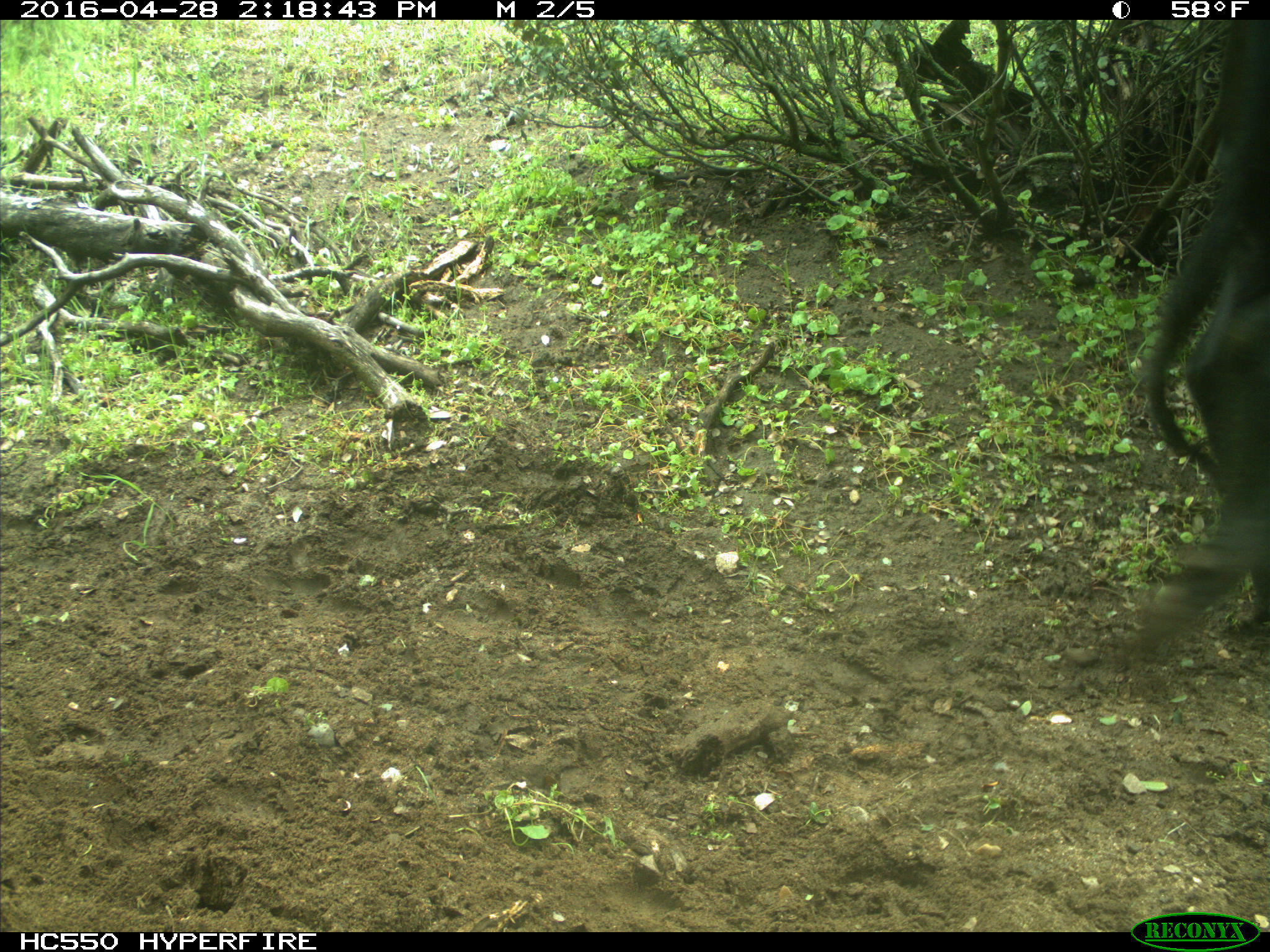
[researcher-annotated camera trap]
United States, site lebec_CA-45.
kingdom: Animalia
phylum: Chordata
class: Mammalia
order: Artiodactyla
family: Bovidae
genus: Bos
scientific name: Bos taurus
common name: domestic cow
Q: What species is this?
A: Bos taurus (domestic cow).